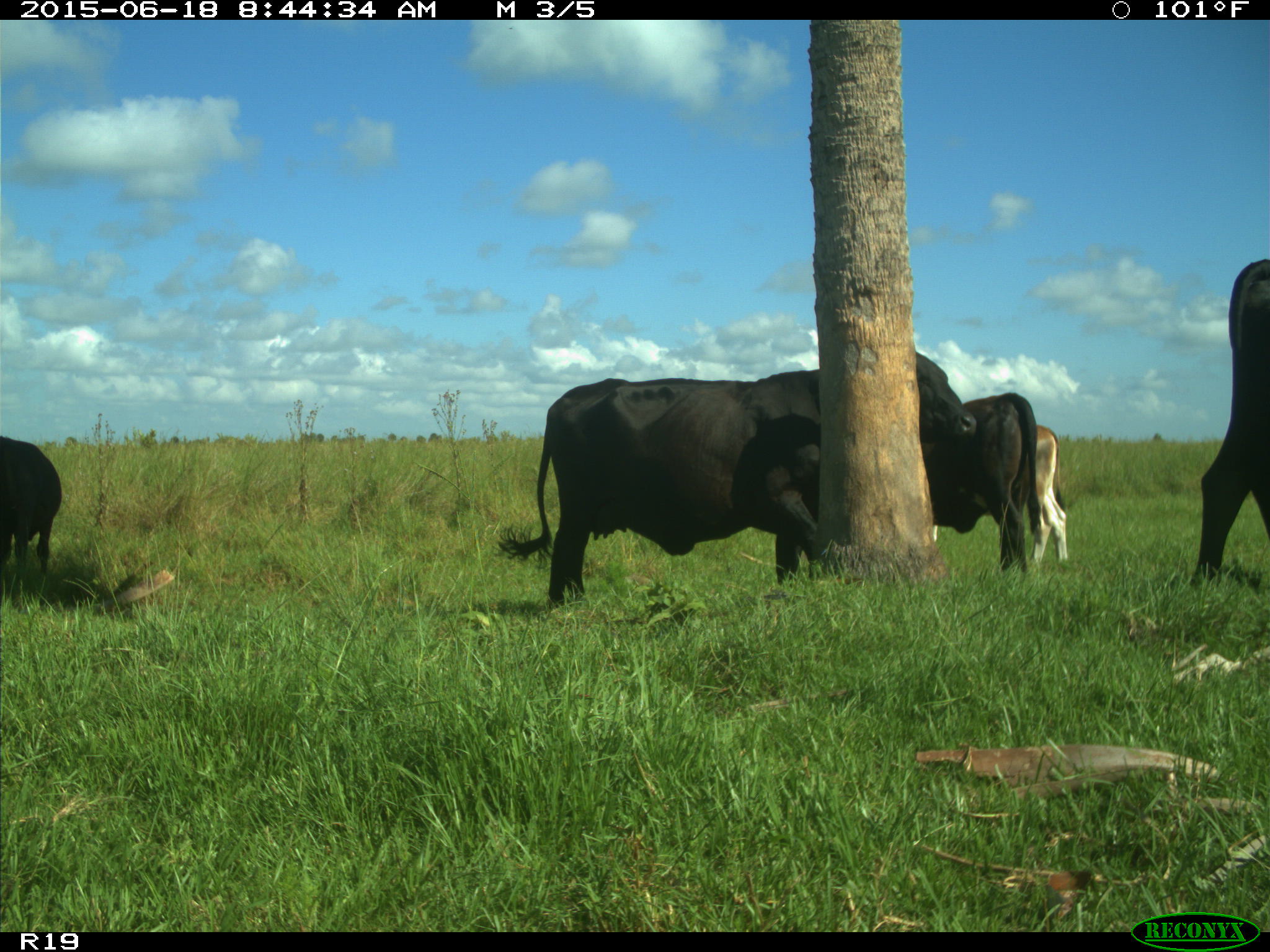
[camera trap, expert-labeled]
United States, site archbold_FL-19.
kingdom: Animalia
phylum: Chordata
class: Mammalia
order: Artiodactyla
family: Bovidae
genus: Bos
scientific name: Bos taurus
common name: domestic cow